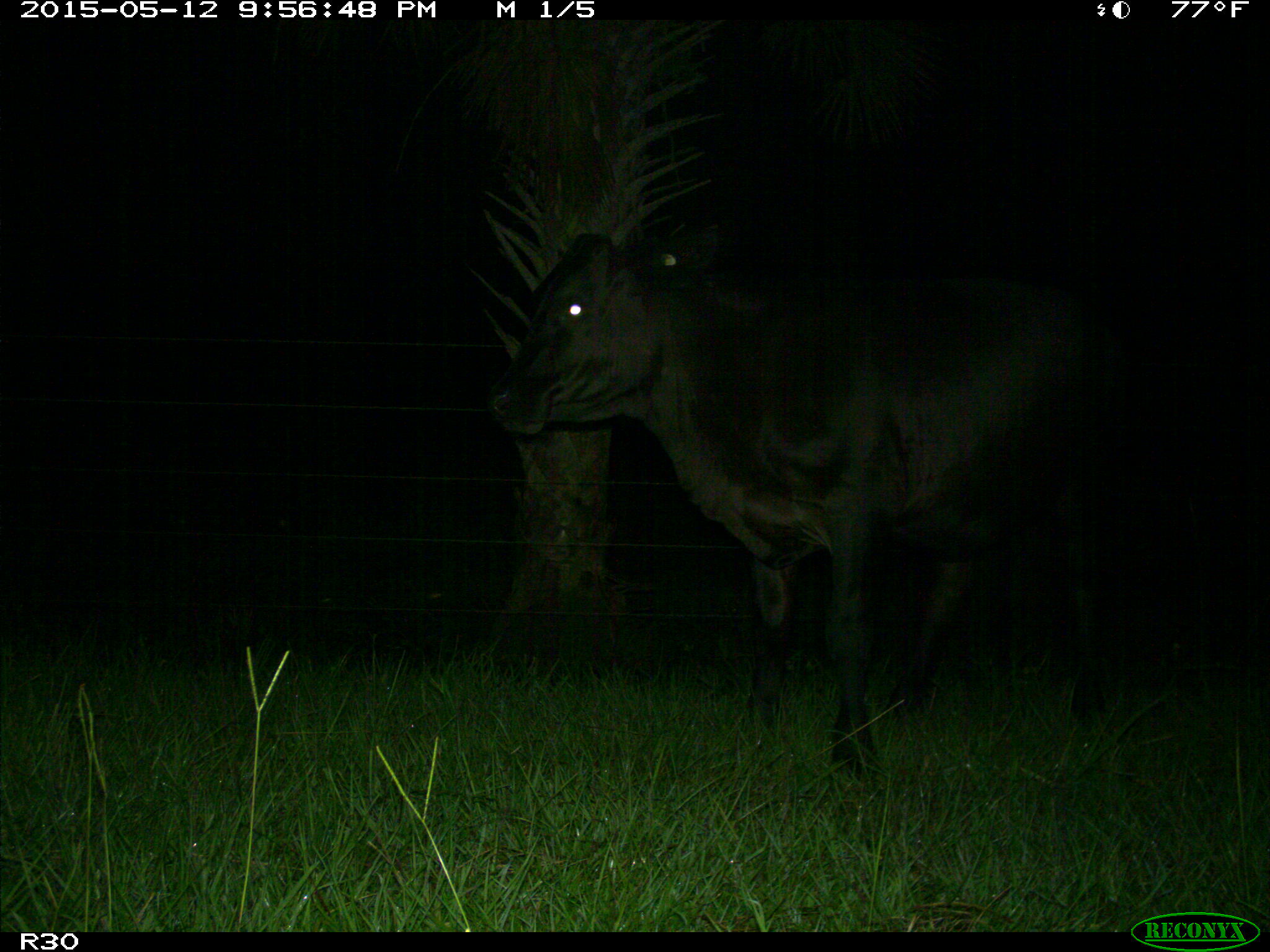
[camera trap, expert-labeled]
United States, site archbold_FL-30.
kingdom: Animalia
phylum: Chordata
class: Mammalia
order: Artiodactyla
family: Bovidae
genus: Bos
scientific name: Bos taurus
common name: domestic cow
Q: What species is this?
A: Bos taurus (domestic cow).